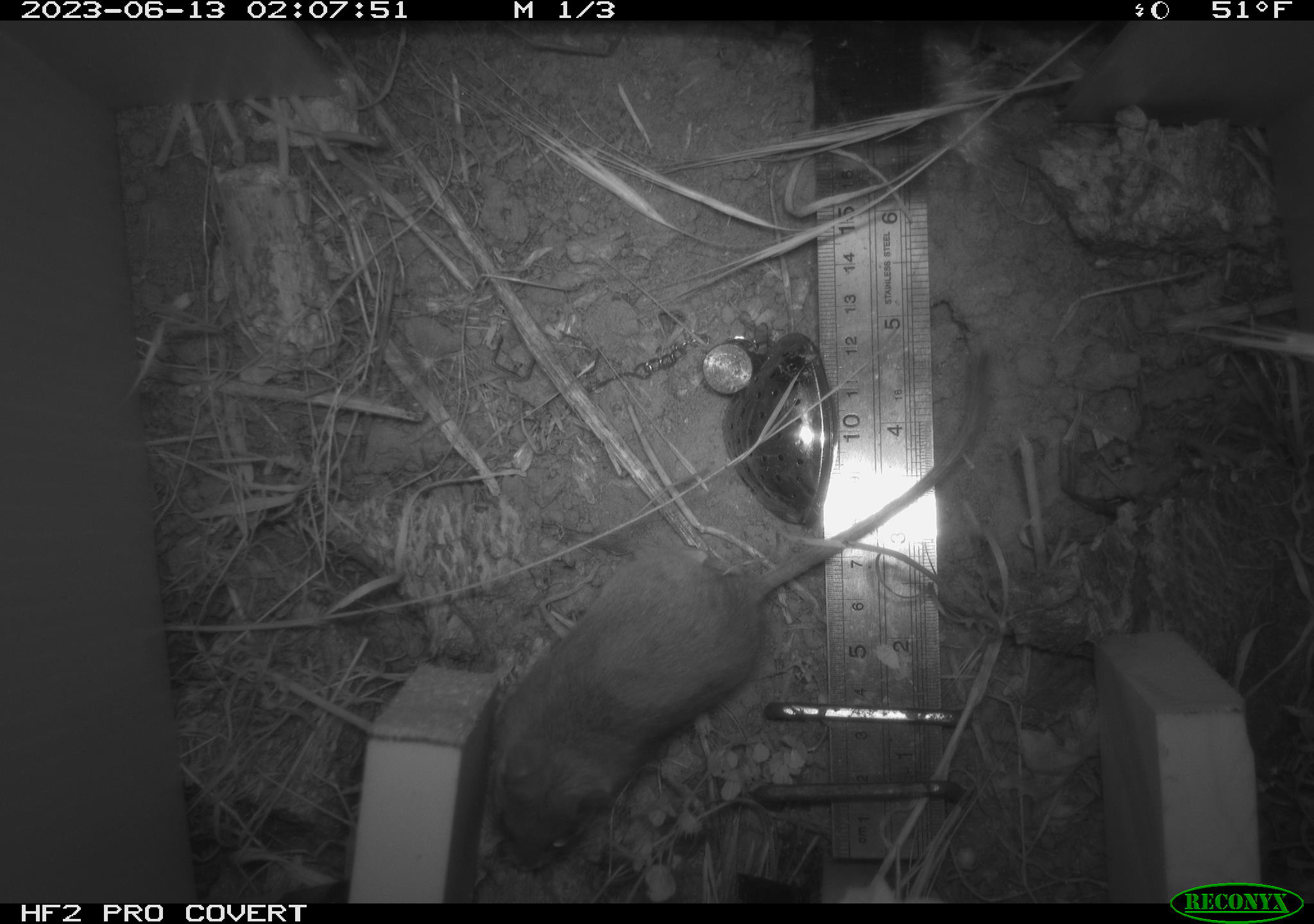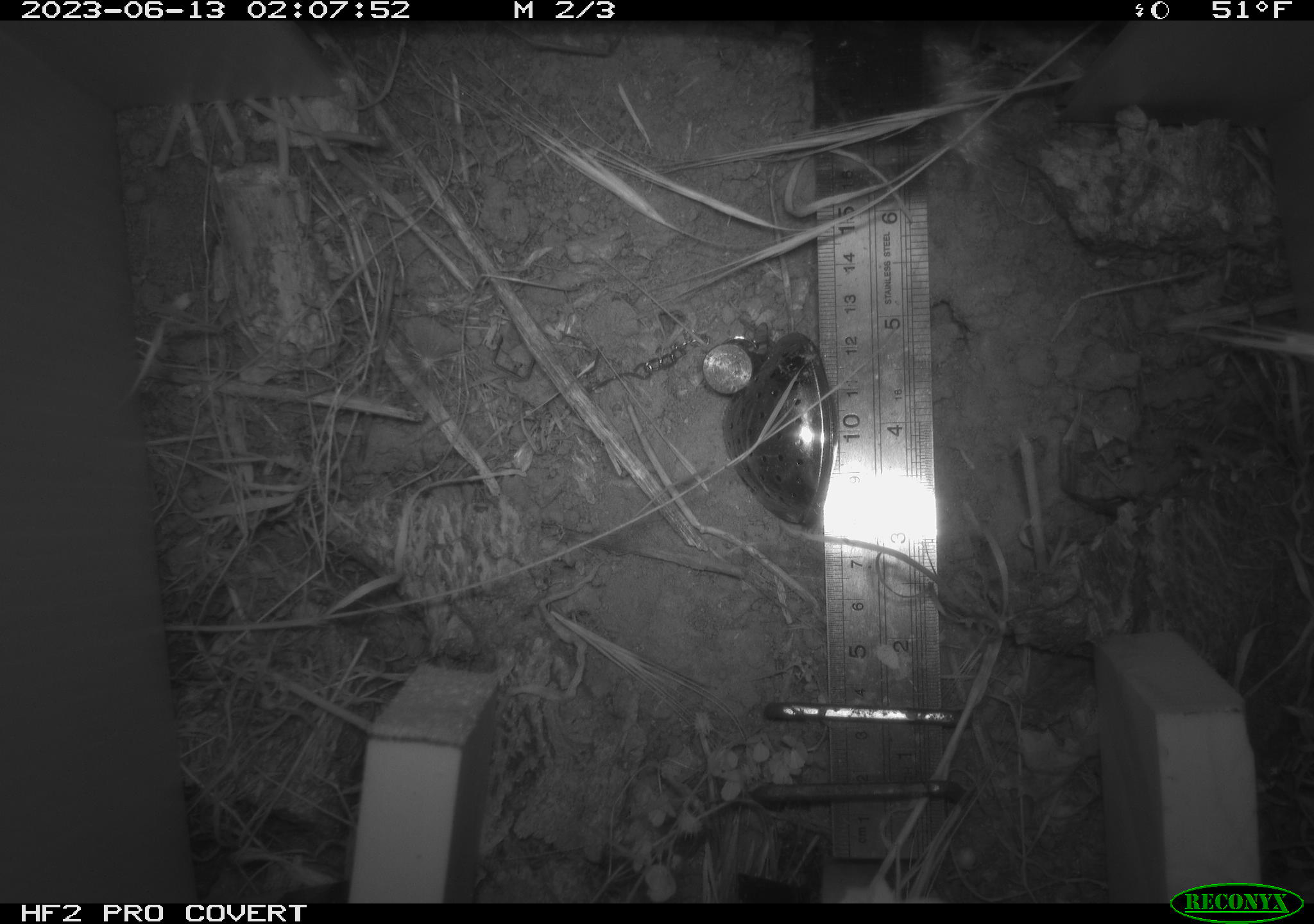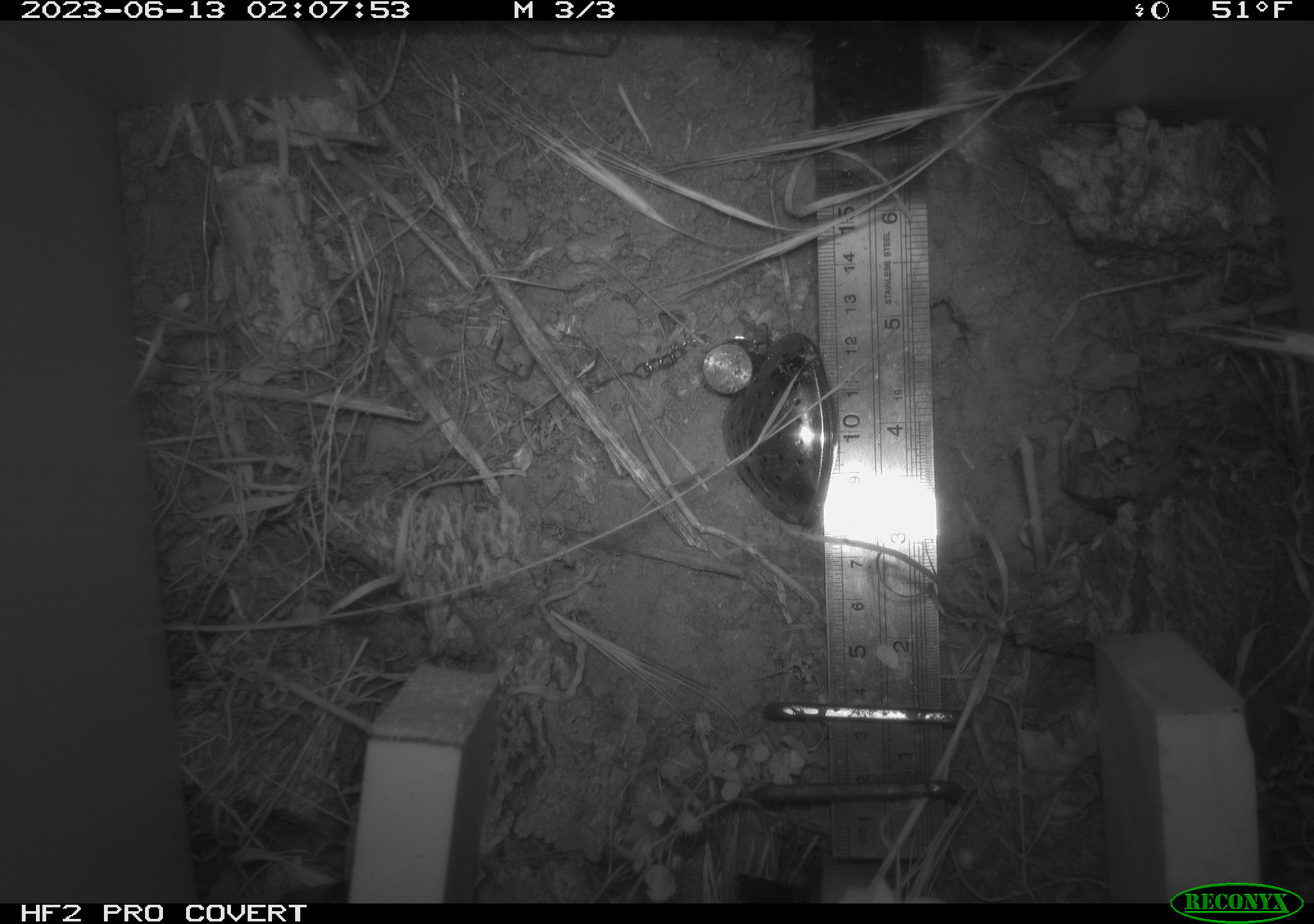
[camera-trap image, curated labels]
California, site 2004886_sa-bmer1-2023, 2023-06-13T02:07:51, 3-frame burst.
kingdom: Animalia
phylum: Chordata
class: Mammalia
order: Rodentia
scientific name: Rodentia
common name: mouse species